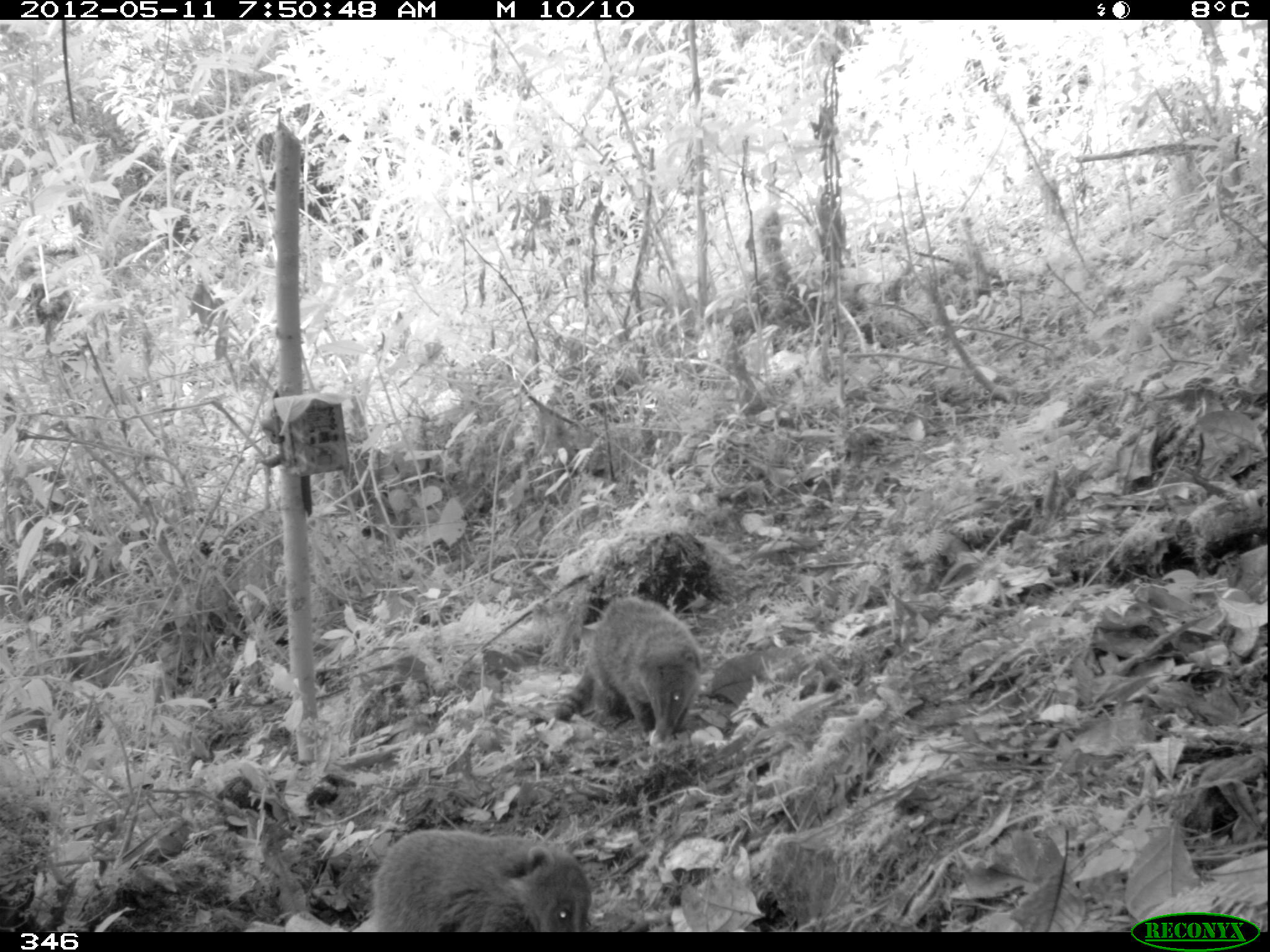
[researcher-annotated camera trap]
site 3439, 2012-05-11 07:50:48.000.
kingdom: Animalia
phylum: Chordata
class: Mammalia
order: Carnivora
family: Procyonidae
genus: Nasua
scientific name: Nasua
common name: coatis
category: unknown coati